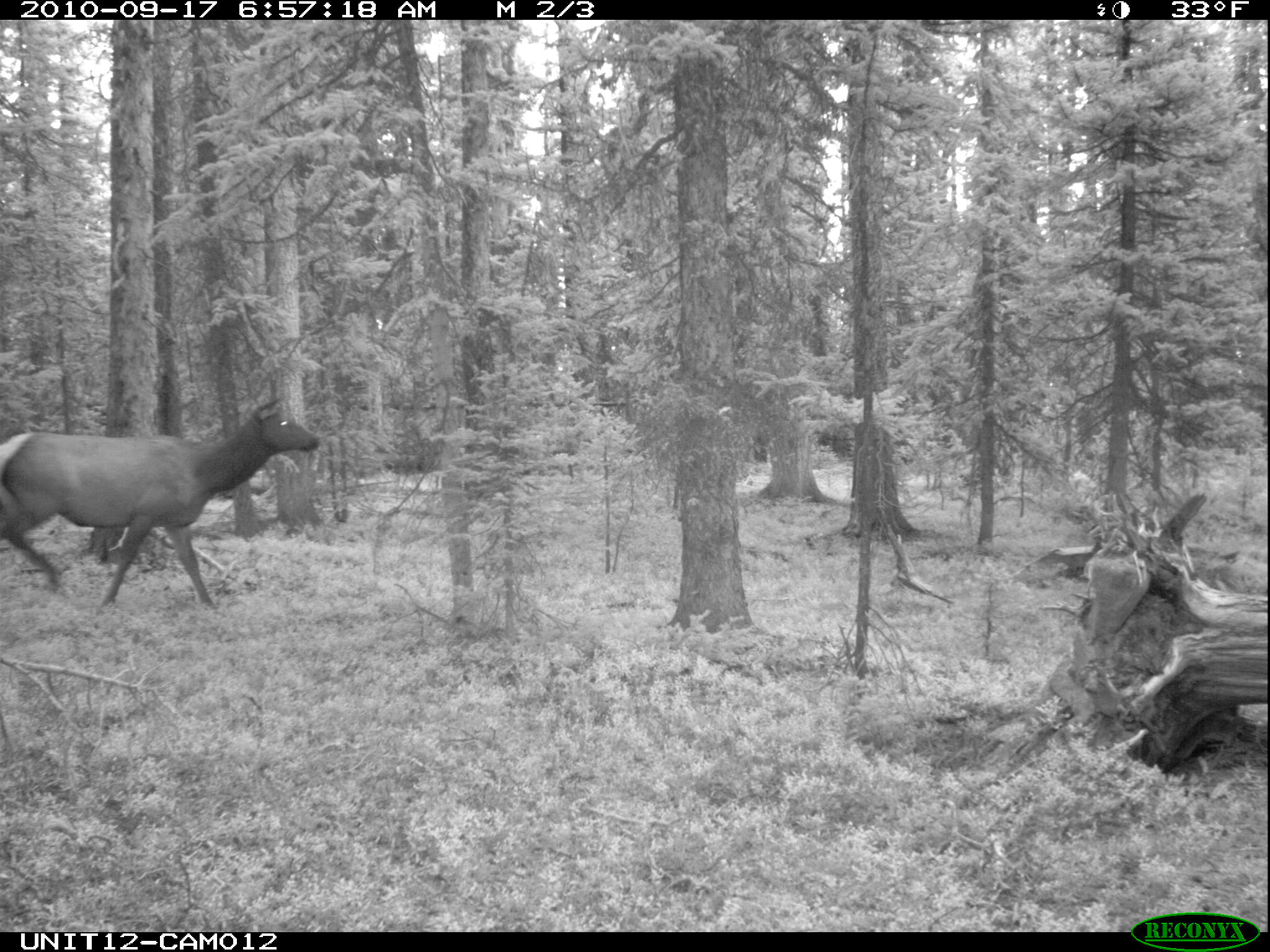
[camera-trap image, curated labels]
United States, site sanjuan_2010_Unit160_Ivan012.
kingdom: Animalia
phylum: Chordata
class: Mammalia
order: Artiodactyla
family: Cervidae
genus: Cervus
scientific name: Cervus elaphus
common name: red deer